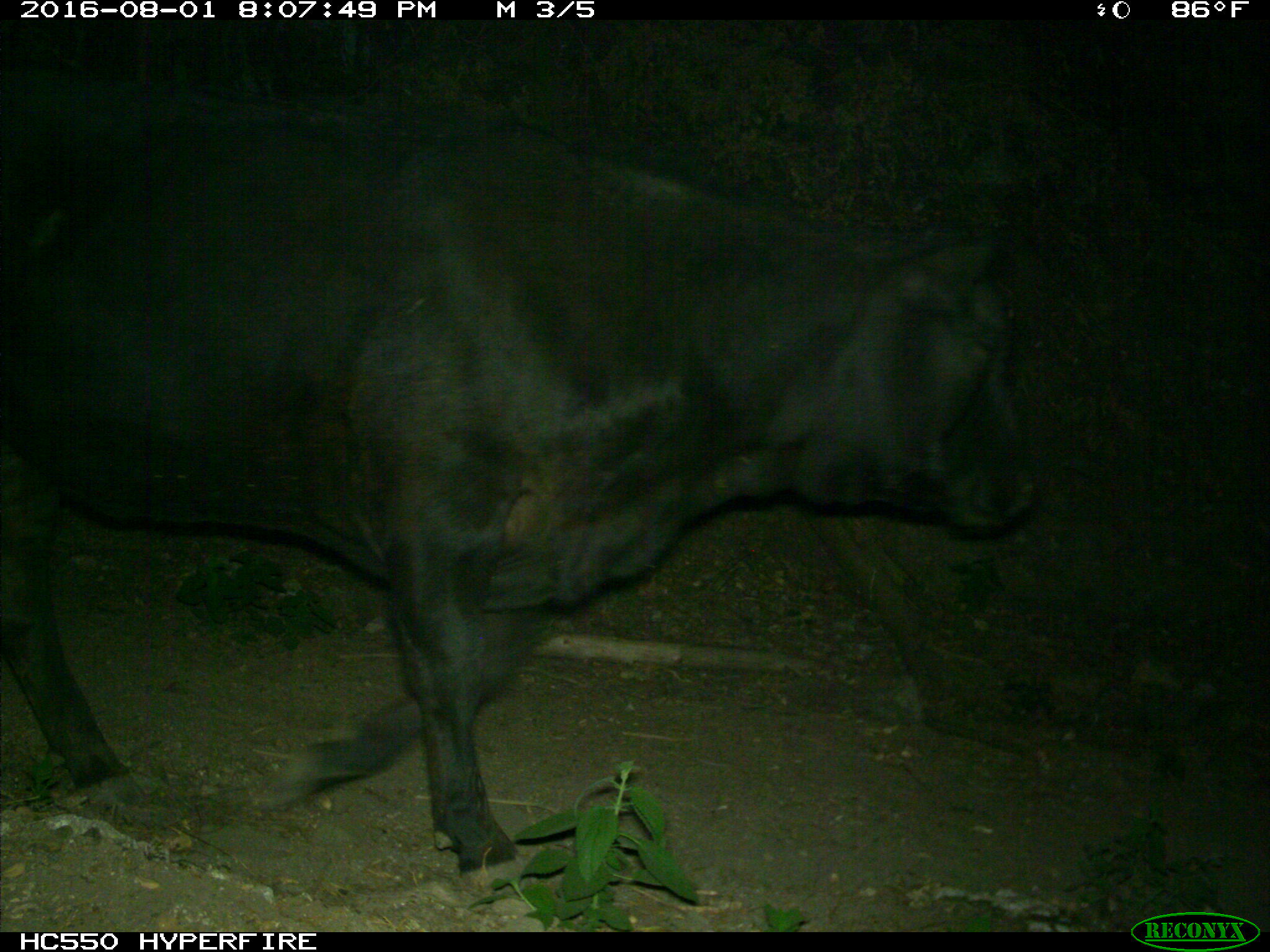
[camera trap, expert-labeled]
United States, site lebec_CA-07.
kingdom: Animalia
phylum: Chordata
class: Mammalia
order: Artiodactyla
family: Bovidae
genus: Bos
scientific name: Bos taurus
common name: domestic cow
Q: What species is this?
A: Bos taurus (domestic cow).